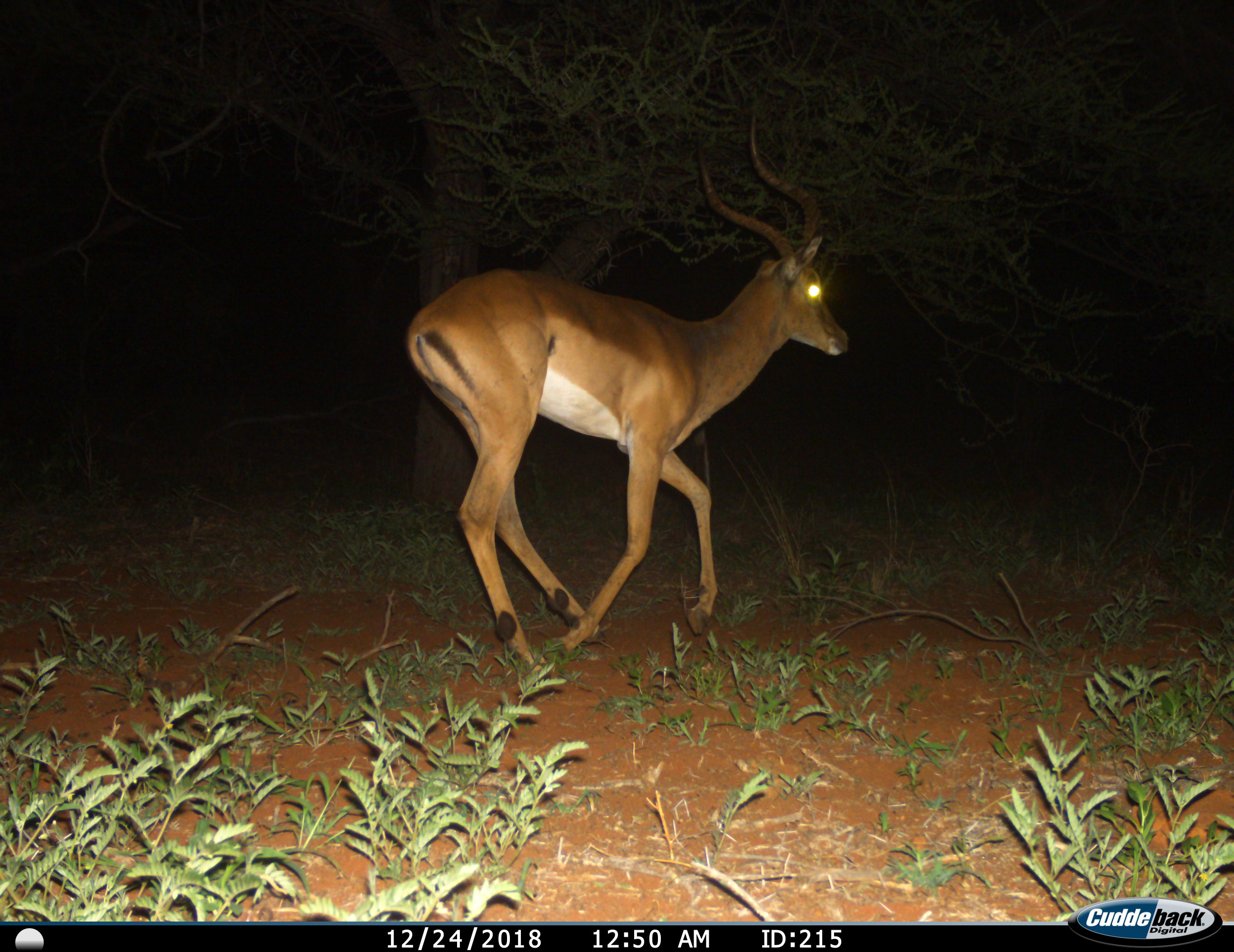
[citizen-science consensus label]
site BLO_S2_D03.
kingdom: Animalia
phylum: Chordata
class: Mammalia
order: Artiodactyla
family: Bovidae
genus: Aepyceros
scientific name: Aepyceros melampus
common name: impala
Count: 1.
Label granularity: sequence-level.